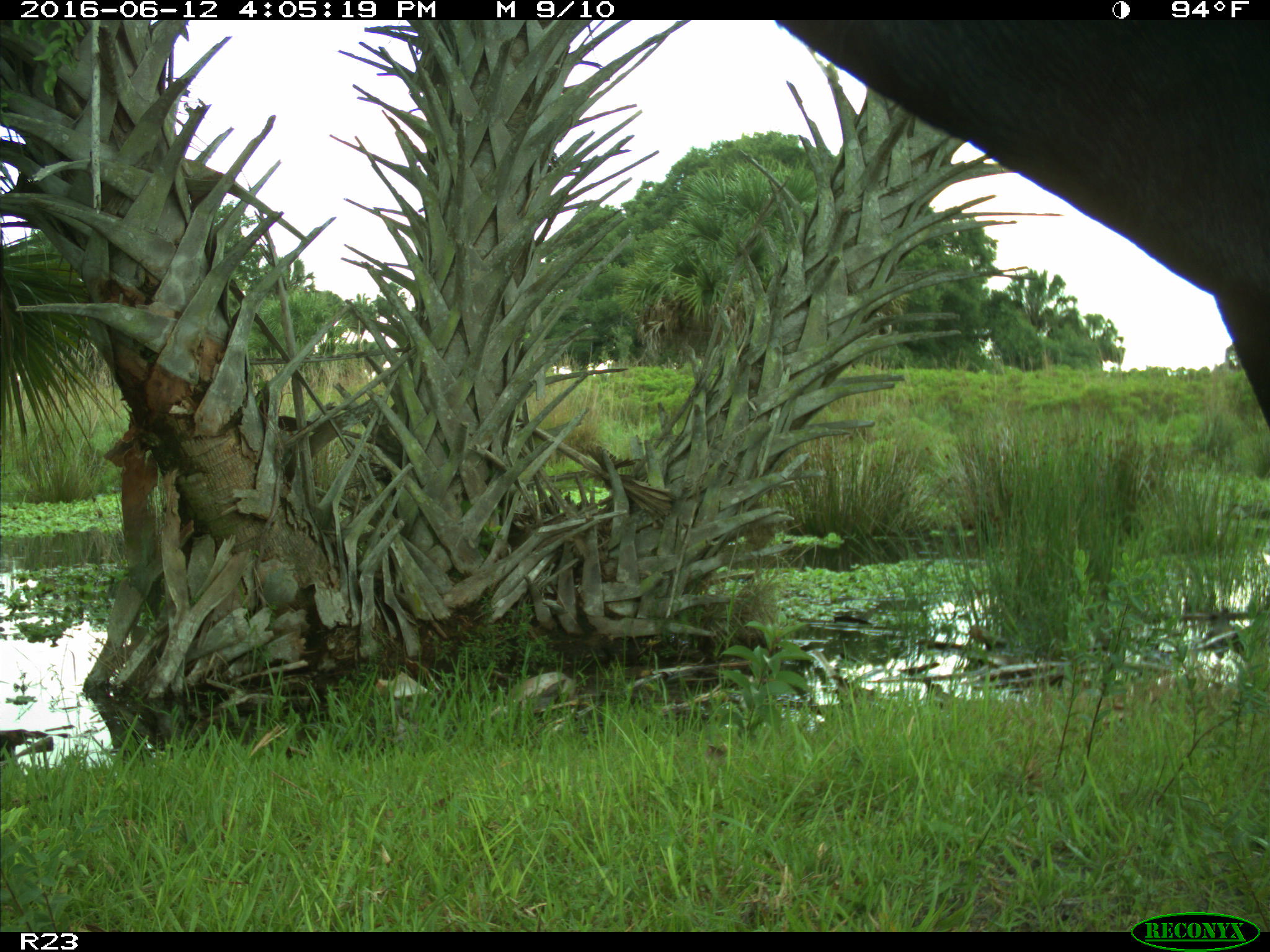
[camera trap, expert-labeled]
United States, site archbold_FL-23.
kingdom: Animalia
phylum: Chordata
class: Mammalia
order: Artiodactyla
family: Bovidae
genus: Bos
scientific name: Bos taurus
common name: domestic cow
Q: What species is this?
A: Bos taurus (domestic cow).